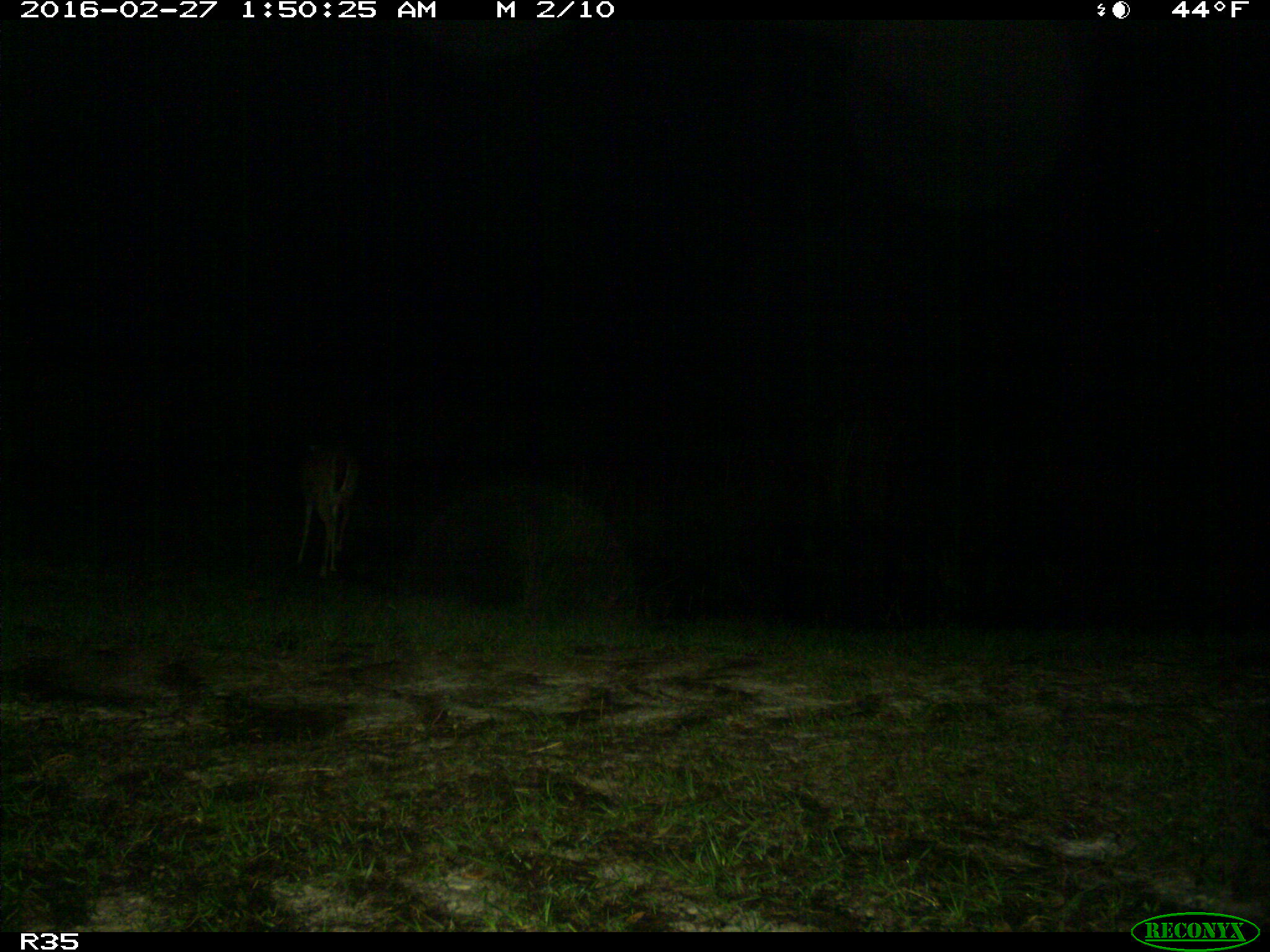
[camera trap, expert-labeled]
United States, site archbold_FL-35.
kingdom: Animalia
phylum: Chordata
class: Mammalia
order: Artiodactyla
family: Cervidae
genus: Odocoileus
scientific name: Odocoileus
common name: deer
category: unidentified deer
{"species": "unidentified deer (deer) (Odocoileus)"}